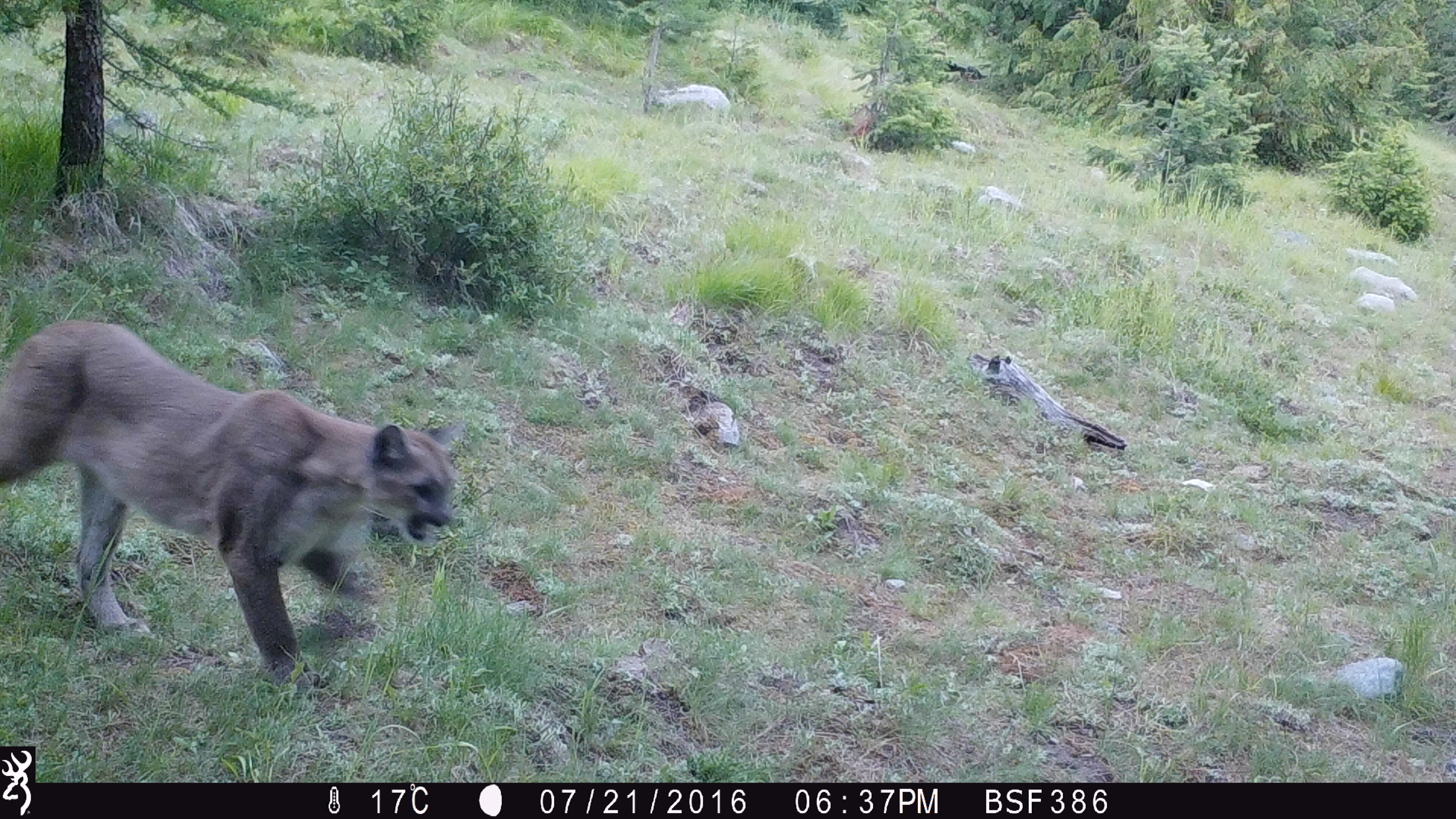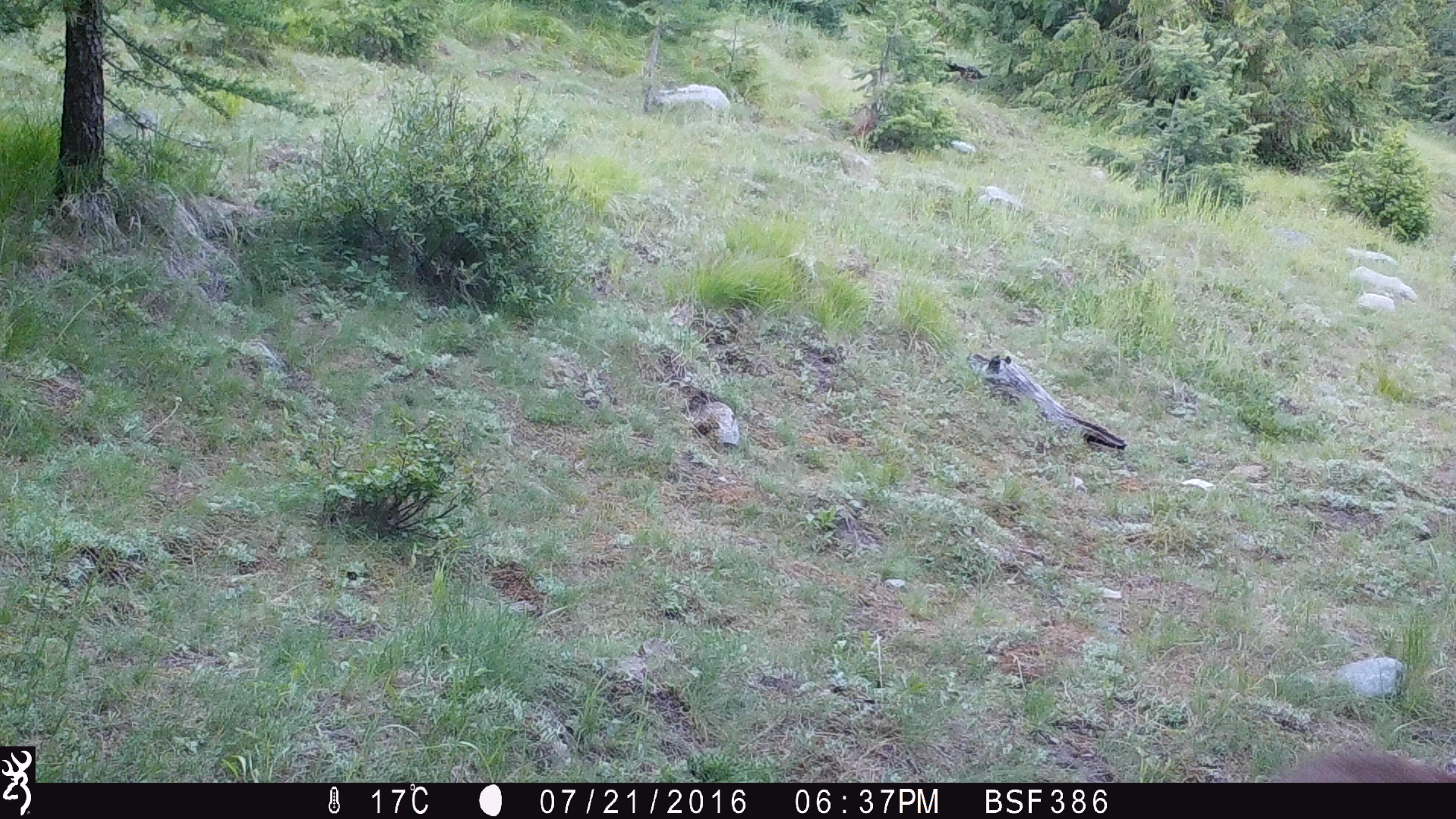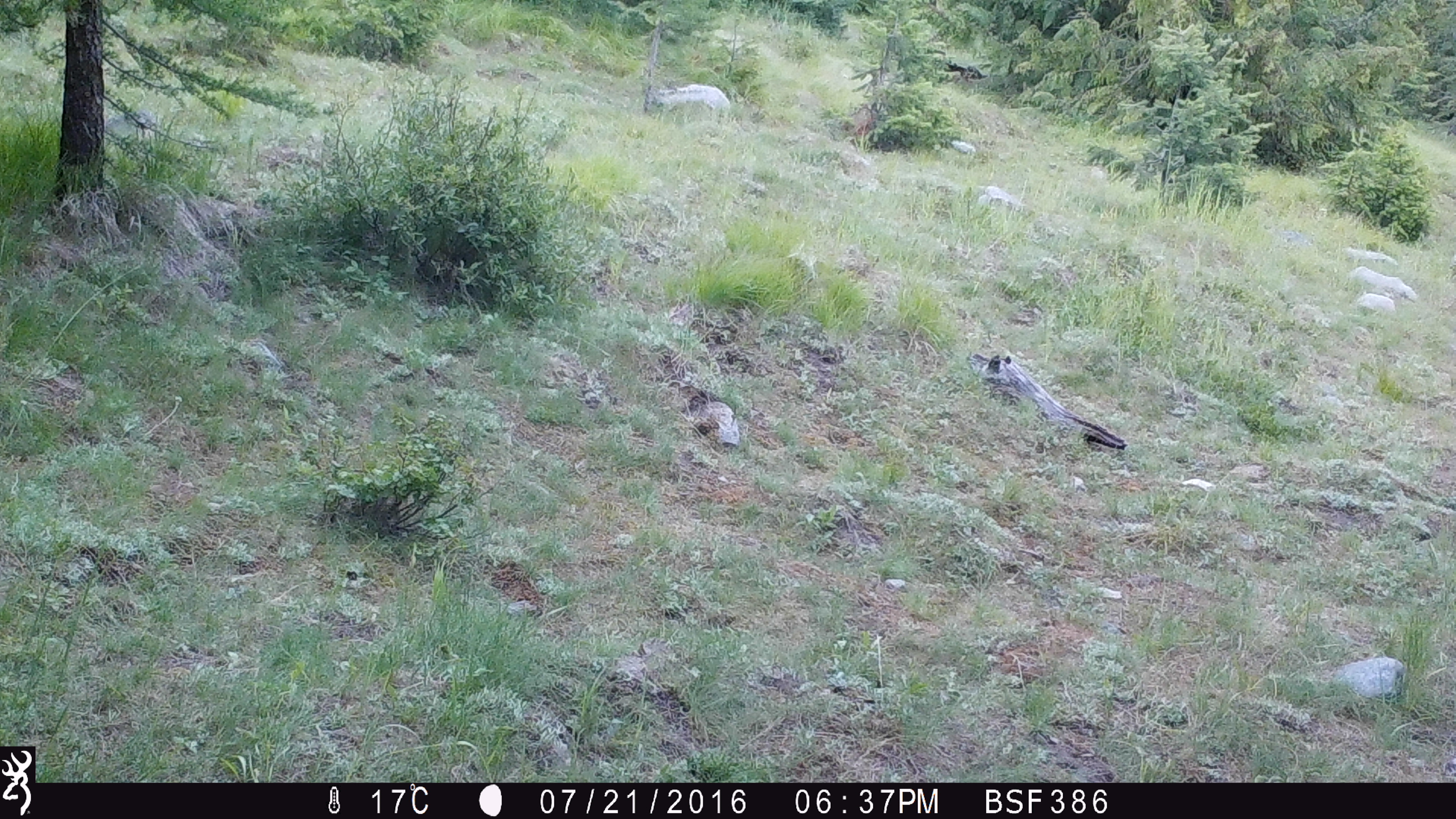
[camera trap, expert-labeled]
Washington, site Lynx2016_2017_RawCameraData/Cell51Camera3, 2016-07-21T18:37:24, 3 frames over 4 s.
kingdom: Animalia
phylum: Chordata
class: Mammalia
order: Carnivora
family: Felidae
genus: Puma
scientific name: Puma concolor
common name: mountain lion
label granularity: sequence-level